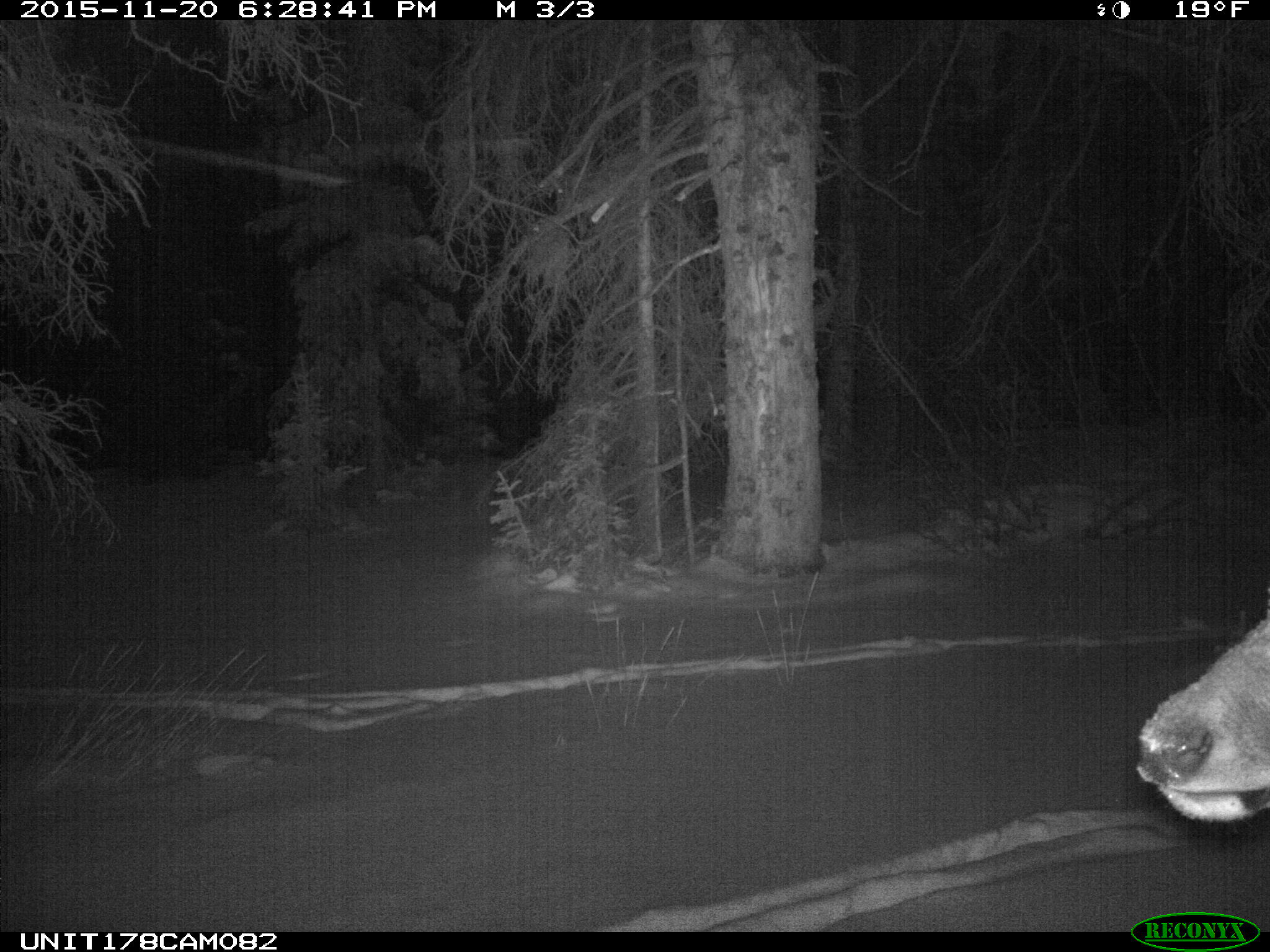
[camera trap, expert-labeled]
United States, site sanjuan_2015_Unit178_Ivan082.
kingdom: Animalia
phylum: Chordata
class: Mammalia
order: Artiodactyla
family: Cervidae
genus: Cervus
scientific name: Cervus elaphus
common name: red deer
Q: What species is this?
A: Cervus elaphus (red deer).